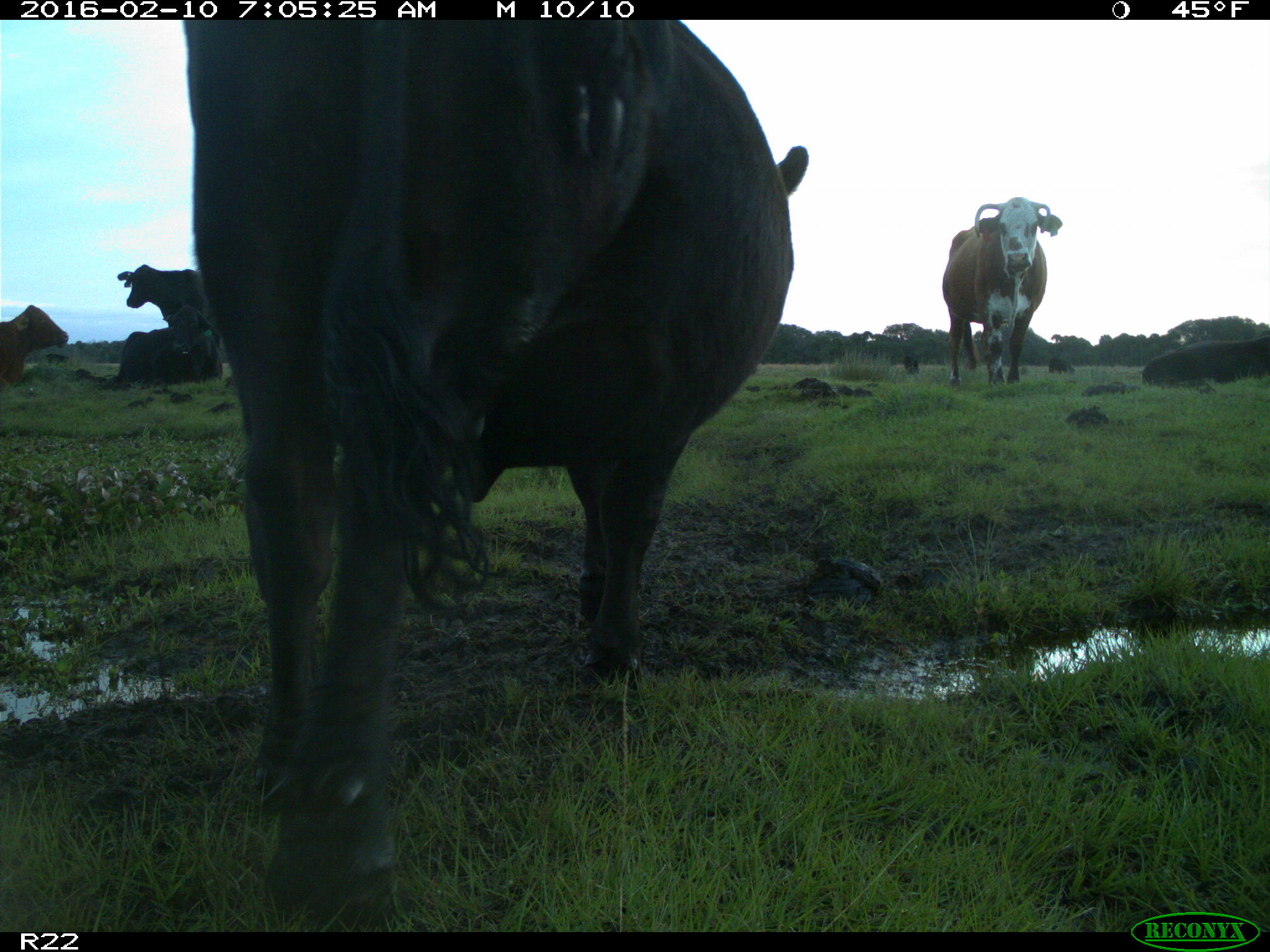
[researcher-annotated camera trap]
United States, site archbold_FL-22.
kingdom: Animalia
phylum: Chordata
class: Mammalia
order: Artiodactyla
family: Bovidae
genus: Bos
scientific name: Bos taurus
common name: domestic cow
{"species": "Bos taurus (domestic cow)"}